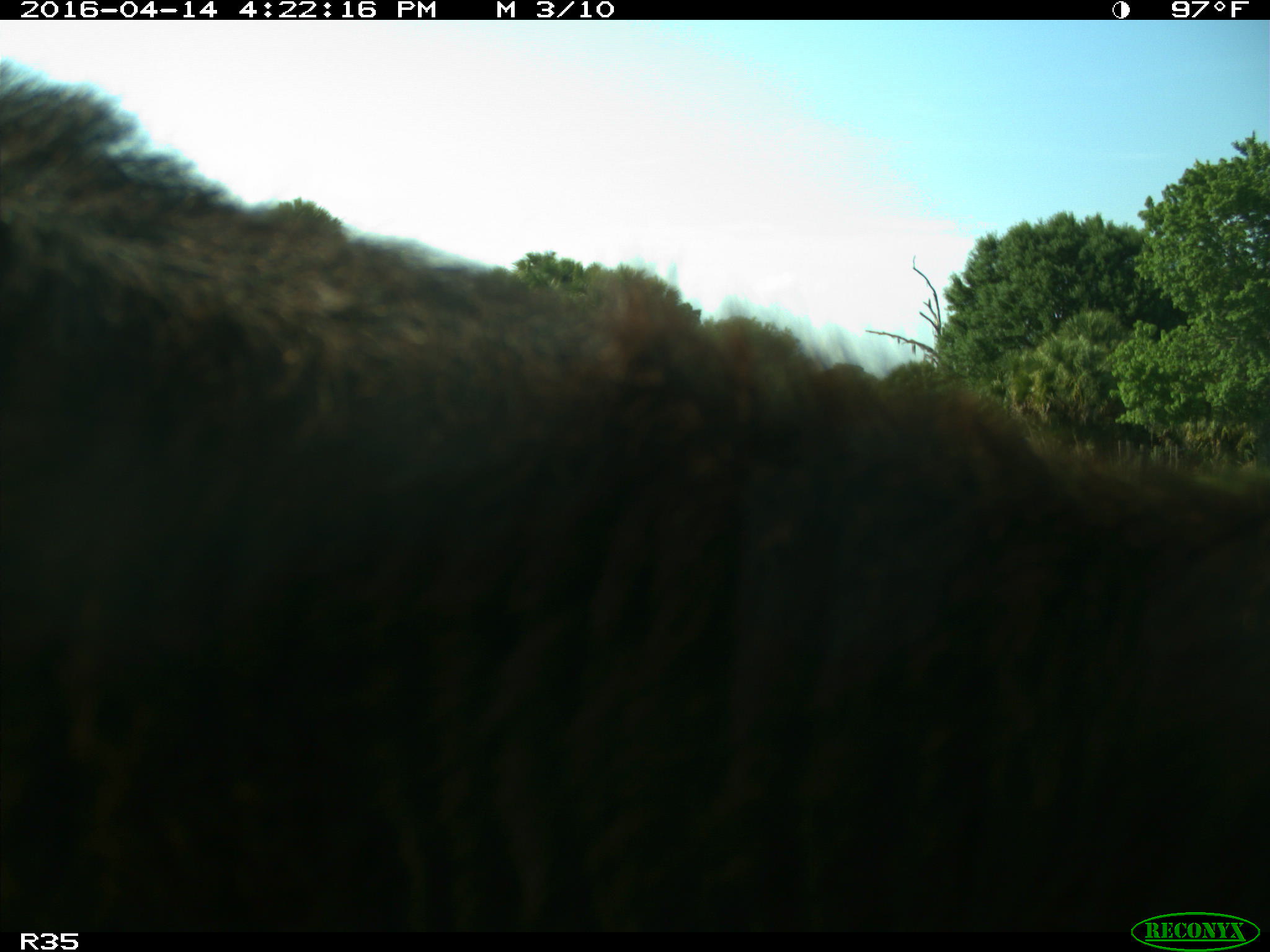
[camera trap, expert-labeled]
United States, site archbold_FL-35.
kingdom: Animalia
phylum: Chordata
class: Mammalia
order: Artiodactyla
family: Bovidae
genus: Bos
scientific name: Bos taurus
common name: domestic cow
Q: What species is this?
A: Bos taurus (domestic cow).